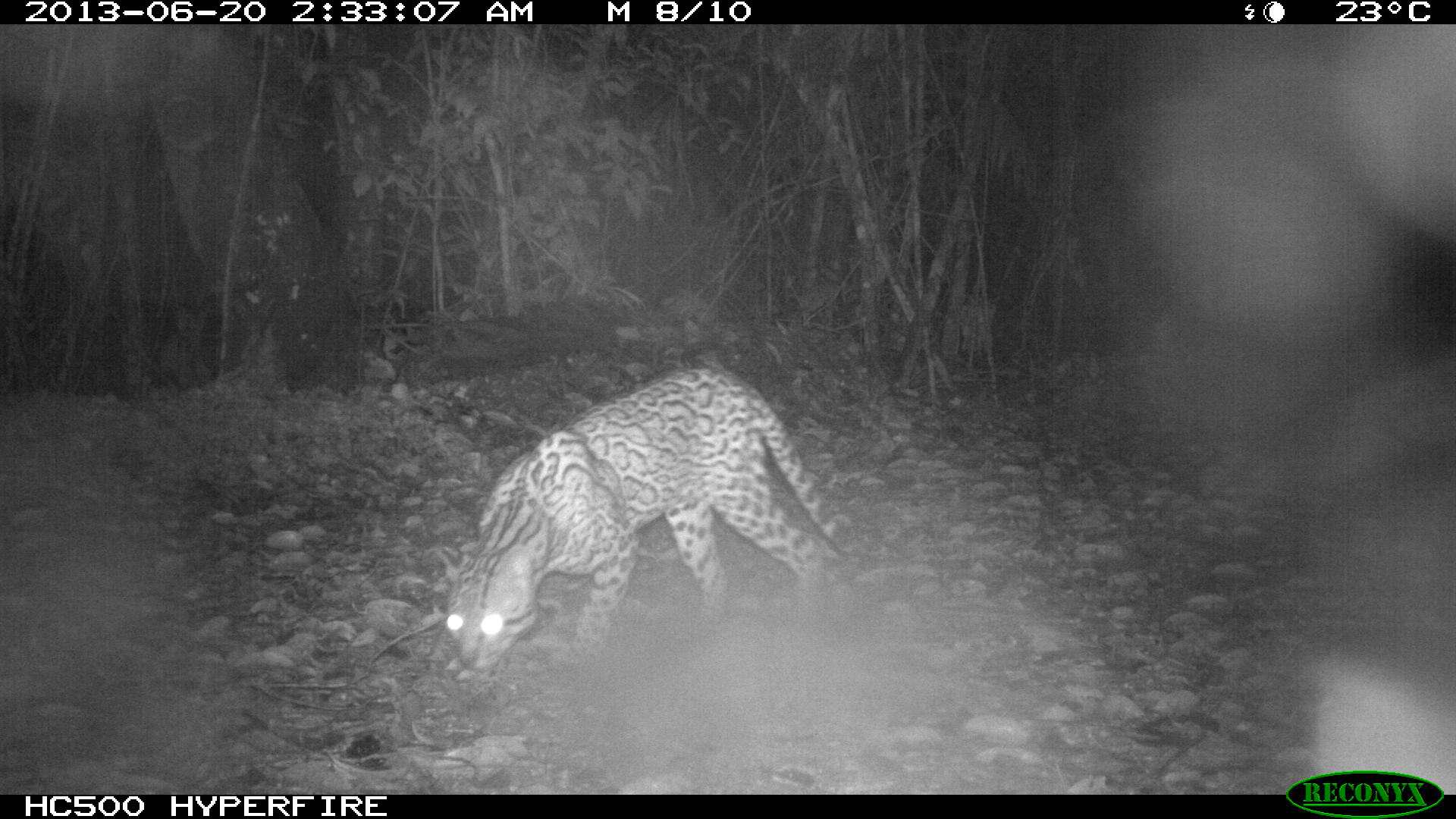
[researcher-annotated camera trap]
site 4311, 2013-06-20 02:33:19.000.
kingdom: Animalia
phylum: Chordata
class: Mammalia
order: Carnivora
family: Felidae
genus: Leopardus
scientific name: Leopardus pardalis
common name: ocelot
Leopardus pardalis (ocelot), count 1, sex male.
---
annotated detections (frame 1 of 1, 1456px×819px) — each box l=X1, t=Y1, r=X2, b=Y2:
leopardus pardalis: l=435, t=363, r=870, b=676